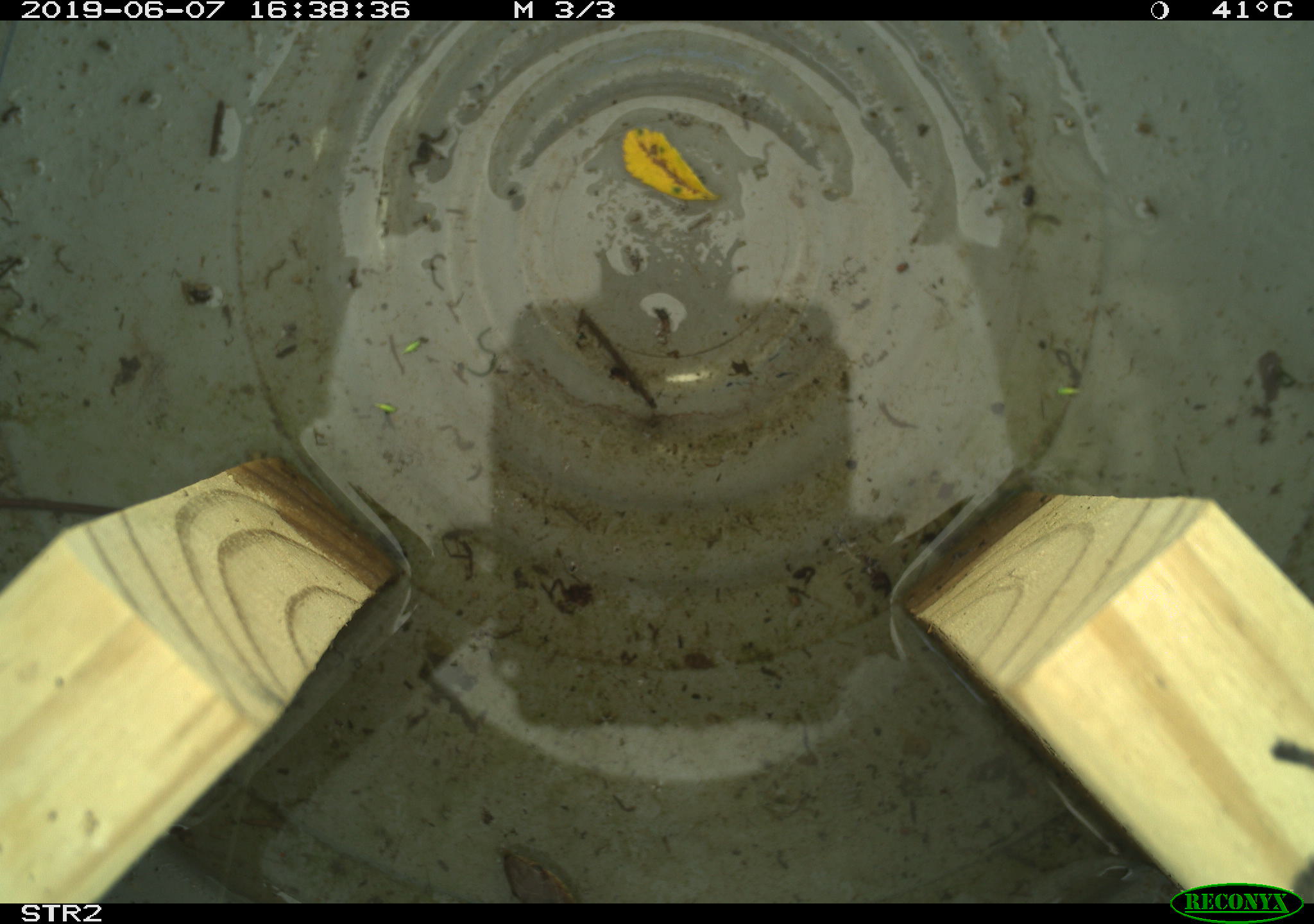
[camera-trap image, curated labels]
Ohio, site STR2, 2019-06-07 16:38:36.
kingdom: Animalia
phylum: Chordata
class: Reptilia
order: Squamata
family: Colubridae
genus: Thamnophis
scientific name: Thamnophis sirtalis sirtalis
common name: eastern gartersnake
Eastern gartersnake (Thamnophis sirtalis sirtalis).